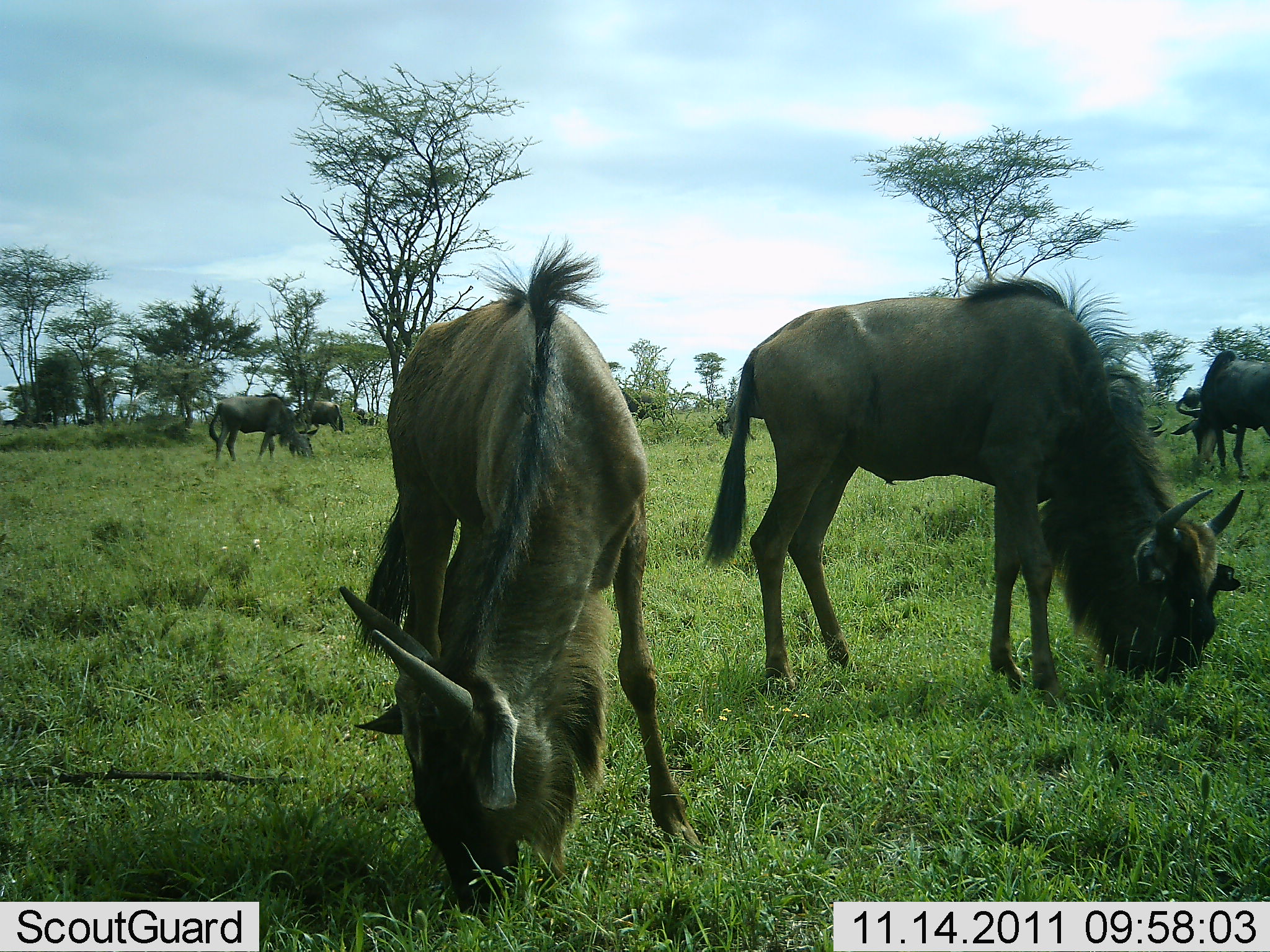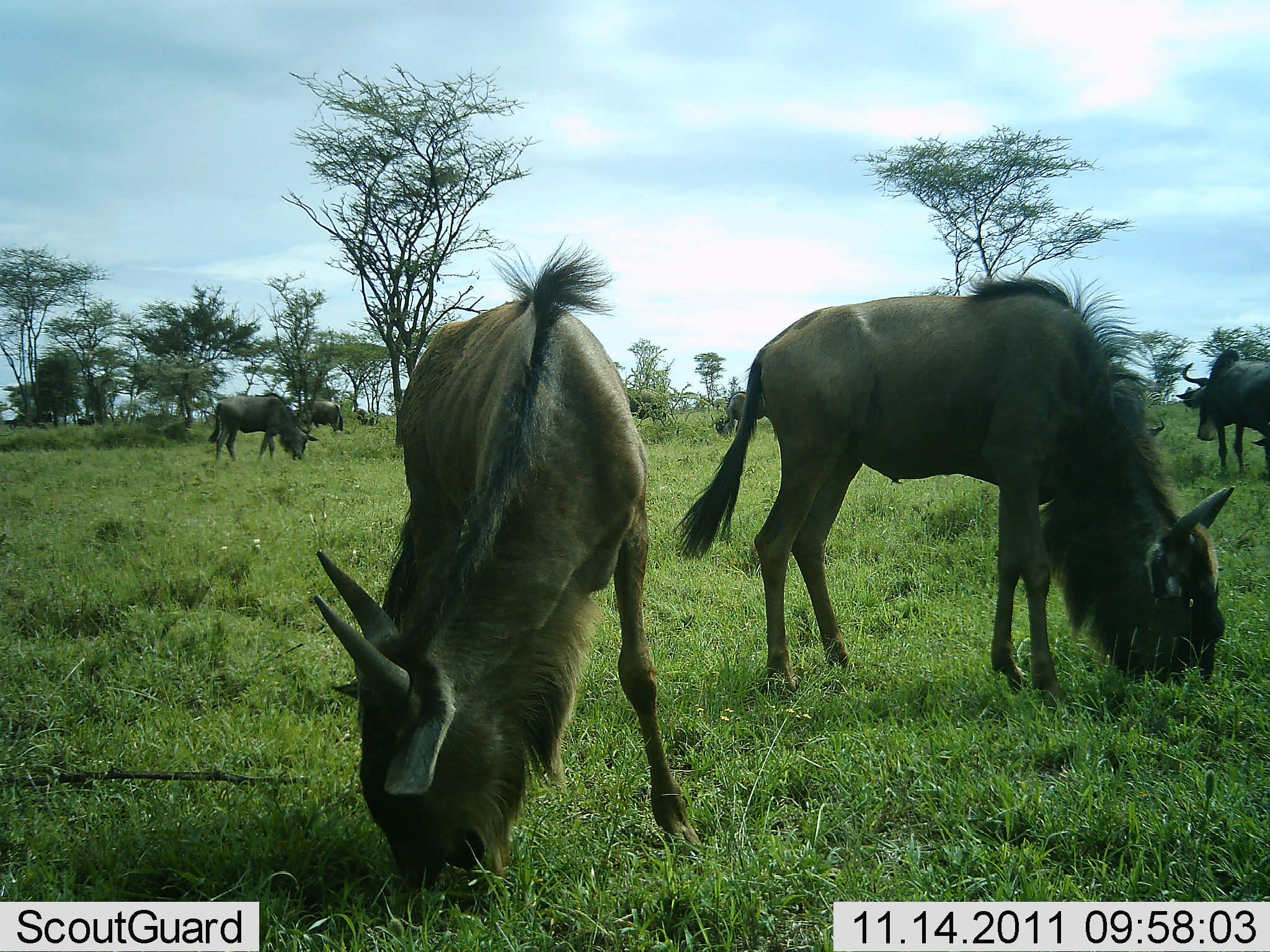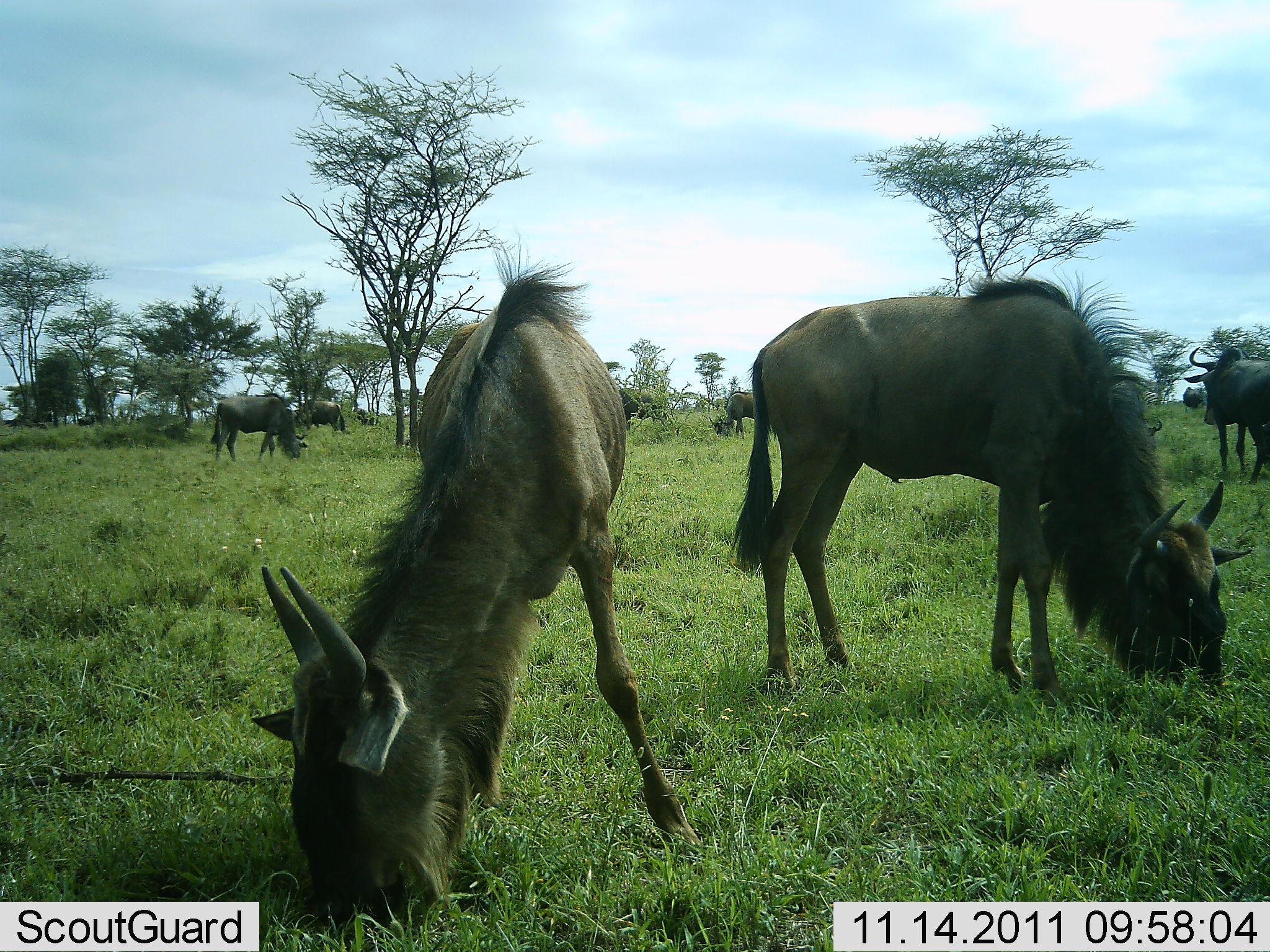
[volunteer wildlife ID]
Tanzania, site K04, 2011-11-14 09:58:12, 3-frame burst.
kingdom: Animalia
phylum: Chordata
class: Mammalia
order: Artiodactyla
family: Bovidae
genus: Connochaetes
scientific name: Connochaetes taurinus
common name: blue wildebeest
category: wildebeest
Wildebeest (blue wildebeest) (Connochaetes taurinus), count 7. Behavior (volunteer vote fractions): standing 70%, resting 0%, moving 10%, interacting 0%. Young present (vote fraction): 0%. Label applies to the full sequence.